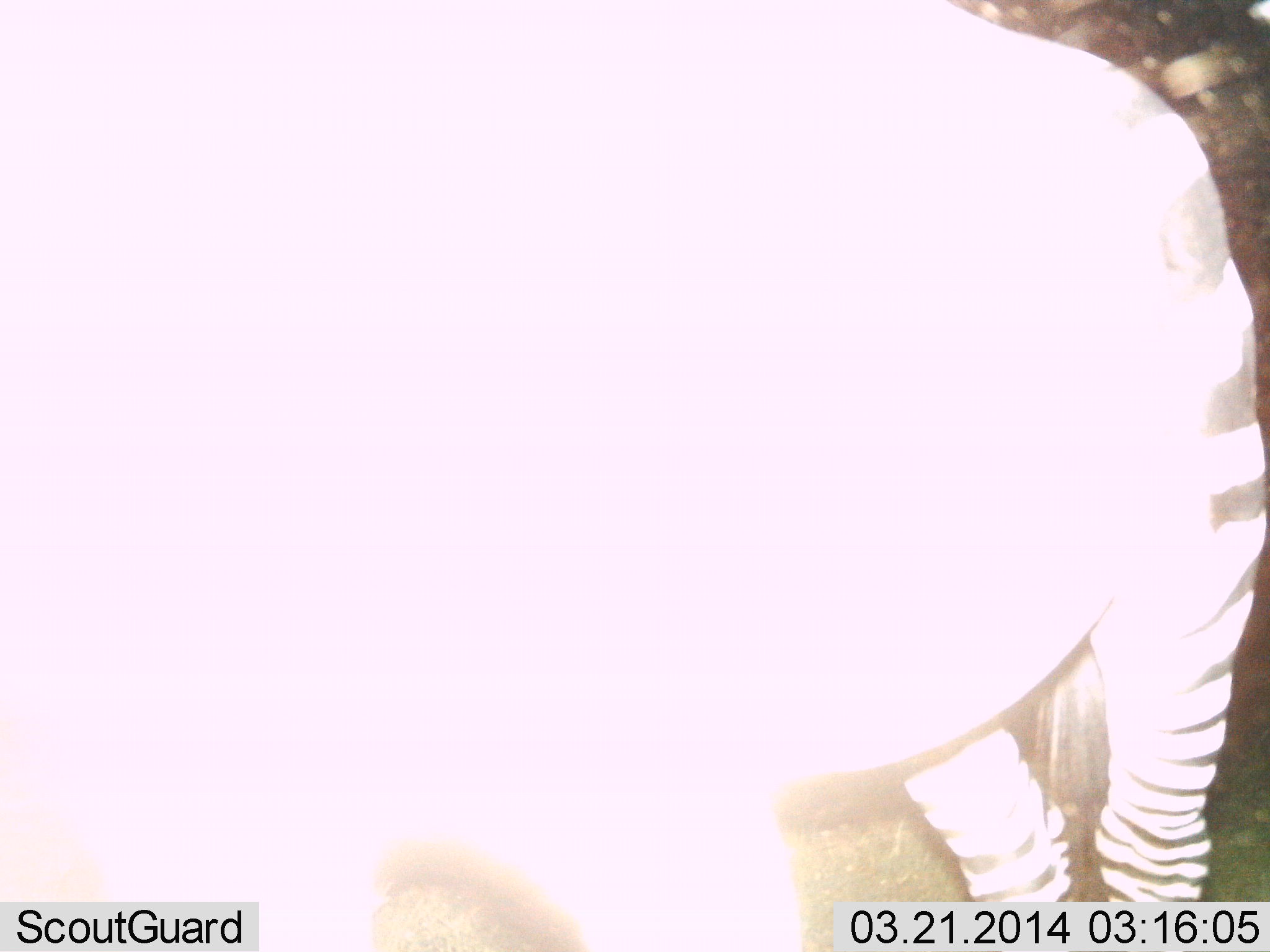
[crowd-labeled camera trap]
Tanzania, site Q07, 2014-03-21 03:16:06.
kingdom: Animalia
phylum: Chordata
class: Mammalia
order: Perissodactyla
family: Equidae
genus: Equus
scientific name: Equus quagga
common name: plains zebra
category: zebra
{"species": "zebra (plains zebra) (Equus quagga)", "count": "1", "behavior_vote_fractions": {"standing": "80%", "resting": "0%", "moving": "20%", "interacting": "0%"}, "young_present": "0%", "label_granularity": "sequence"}